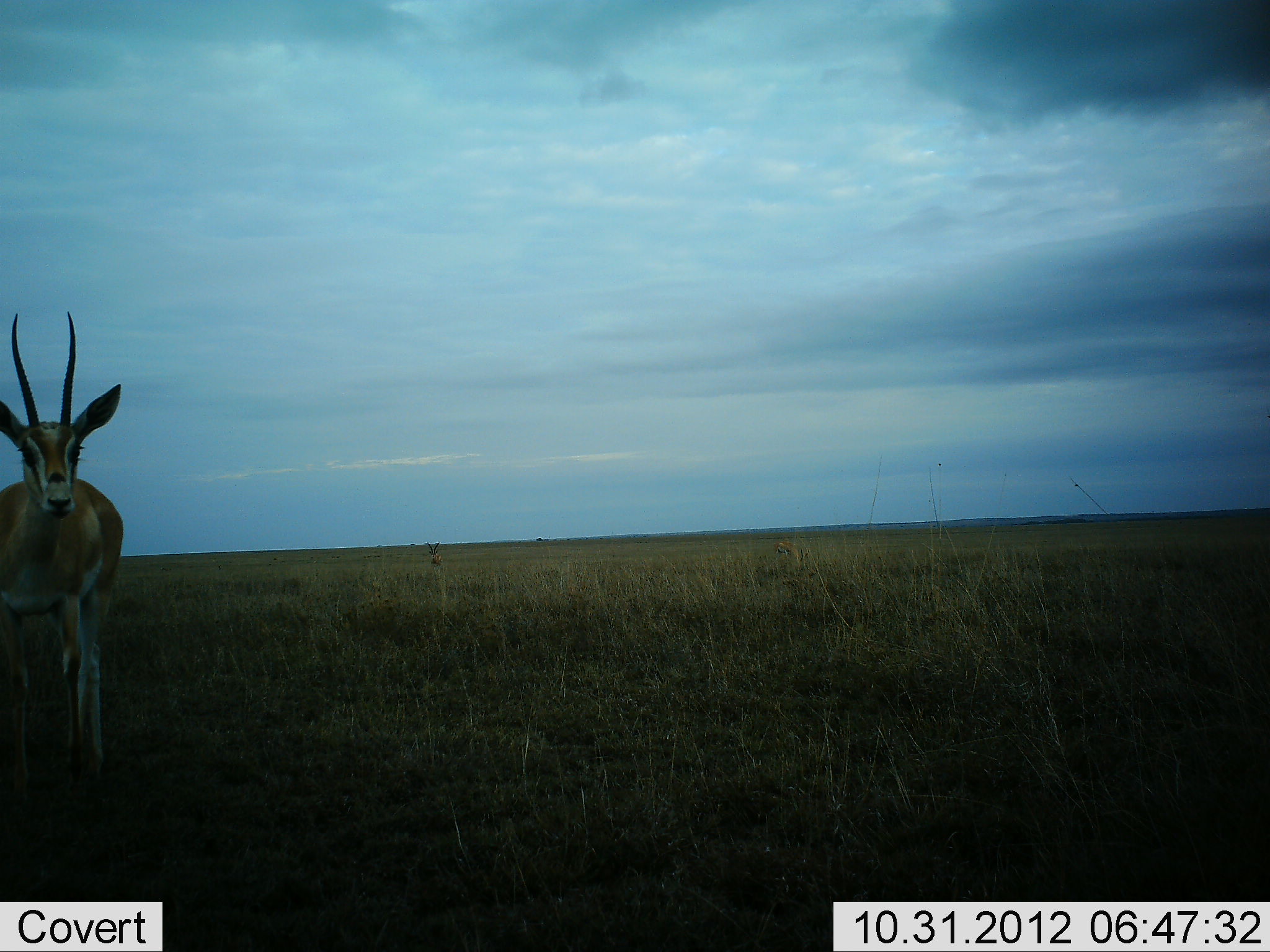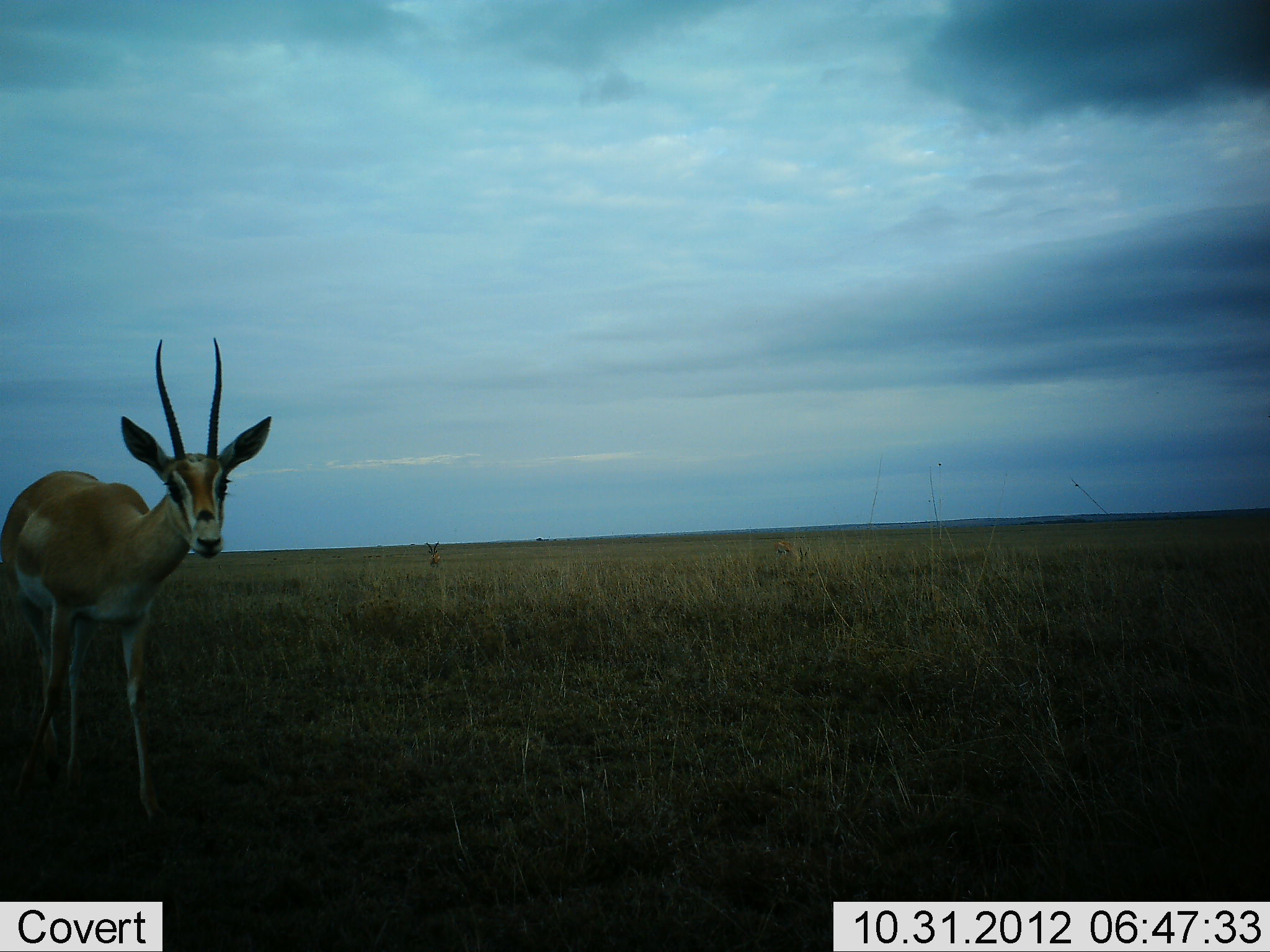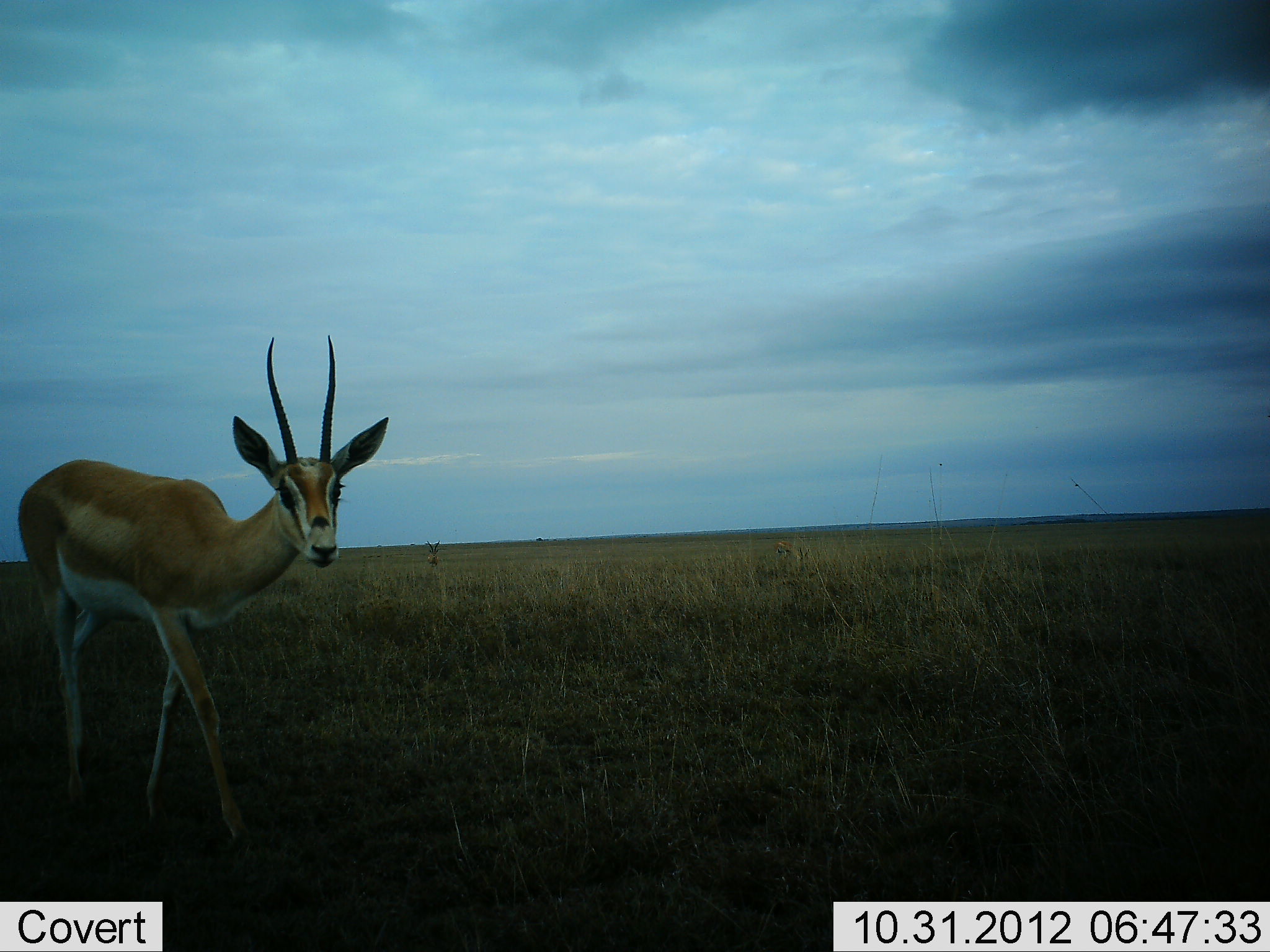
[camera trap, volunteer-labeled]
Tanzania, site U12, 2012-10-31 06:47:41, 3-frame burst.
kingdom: Animalia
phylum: Chordata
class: Mammalia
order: Artiodactyla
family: Bovidae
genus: Nanger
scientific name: Nanger granti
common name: grant's gazelle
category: gazellegrants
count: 1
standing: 27%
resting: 0%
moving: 82%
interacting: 0%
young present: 0%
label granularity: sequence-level